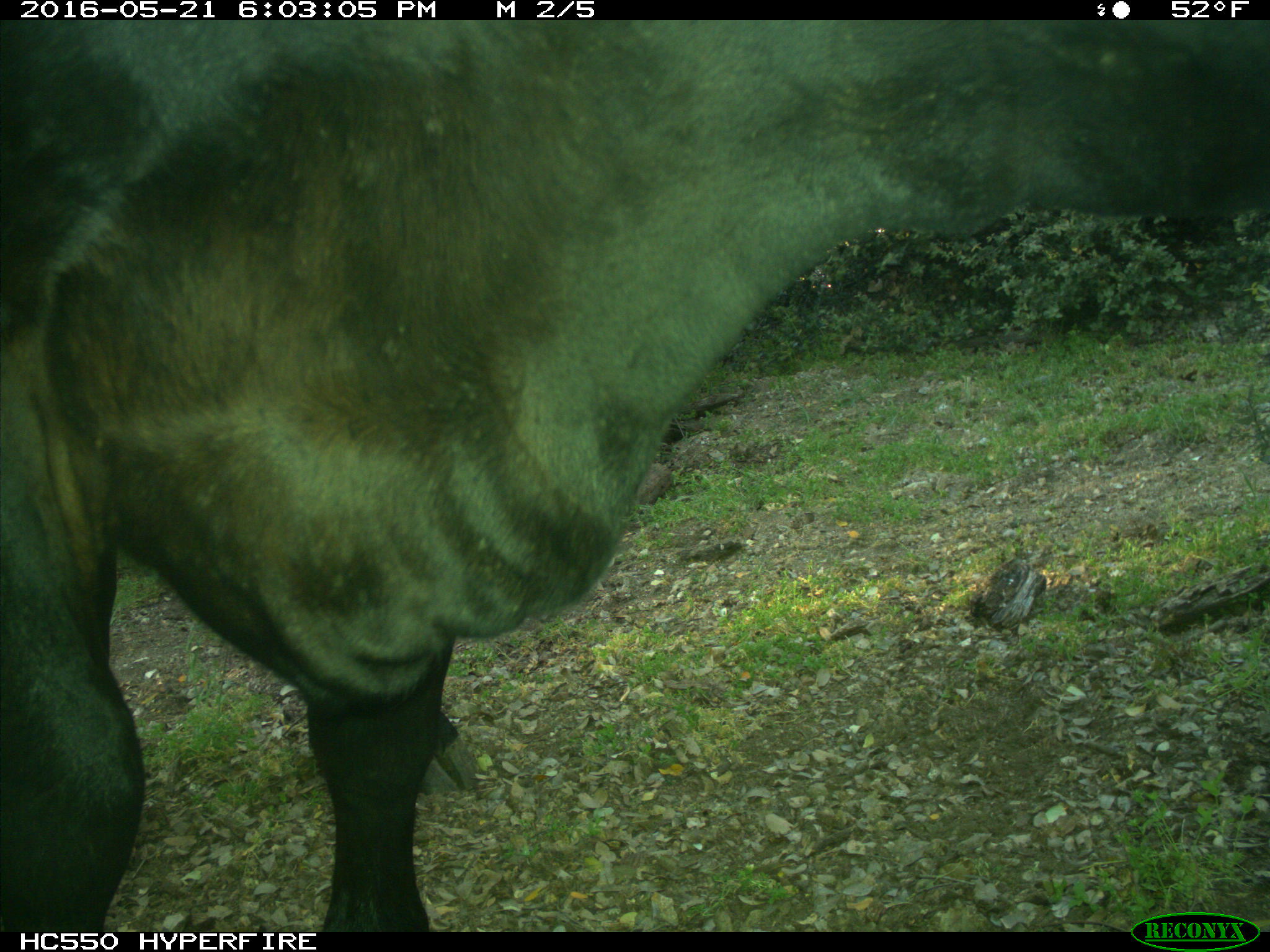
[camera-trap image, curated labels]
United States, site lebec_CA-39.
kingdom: Animalia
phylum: Chordata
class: Mammalia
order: Artiodactyla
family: Bovidae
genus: Bos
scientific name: Bos taurus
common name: domestic cow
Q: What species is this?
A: Bos taurus (domestic cow).